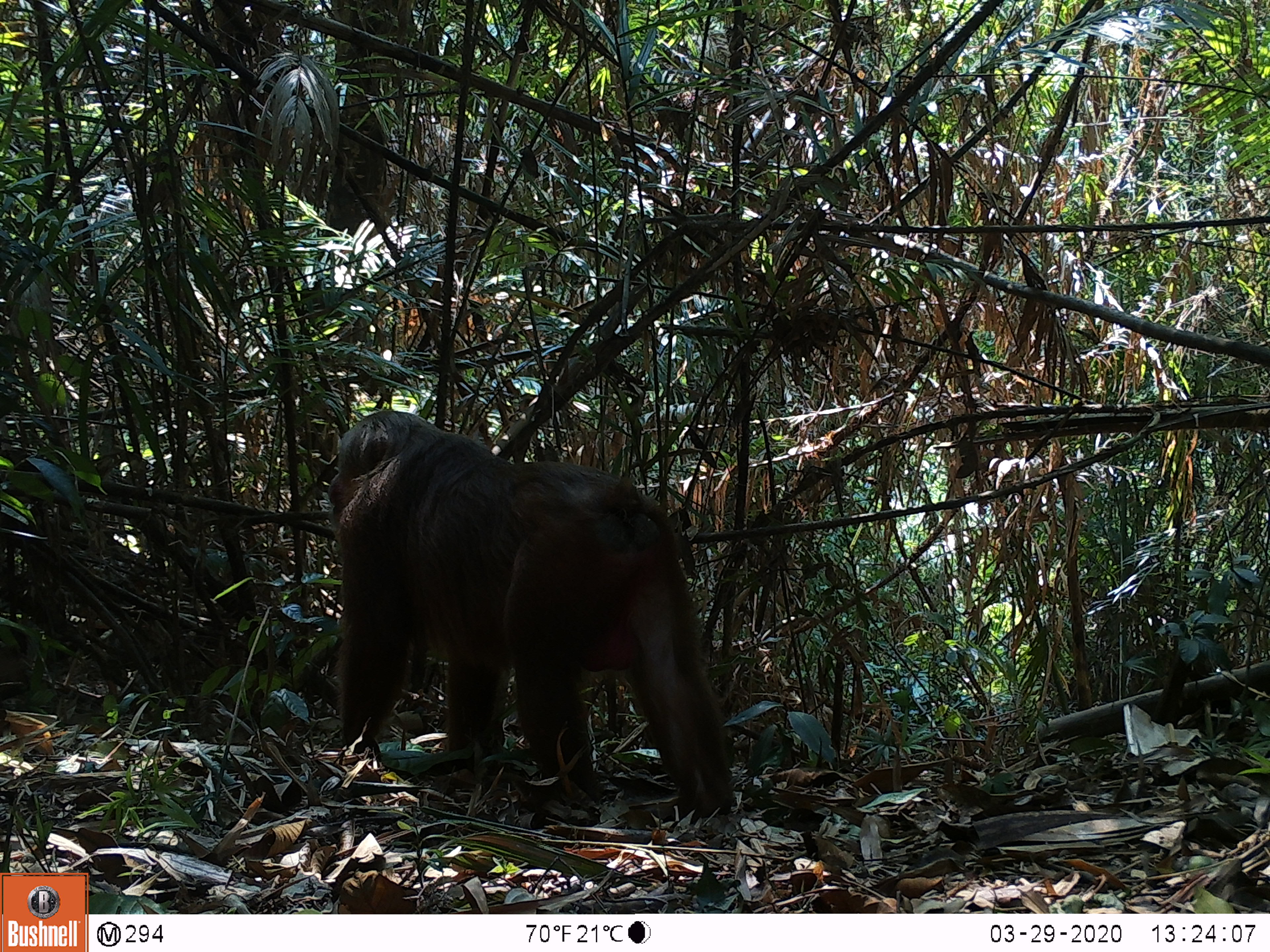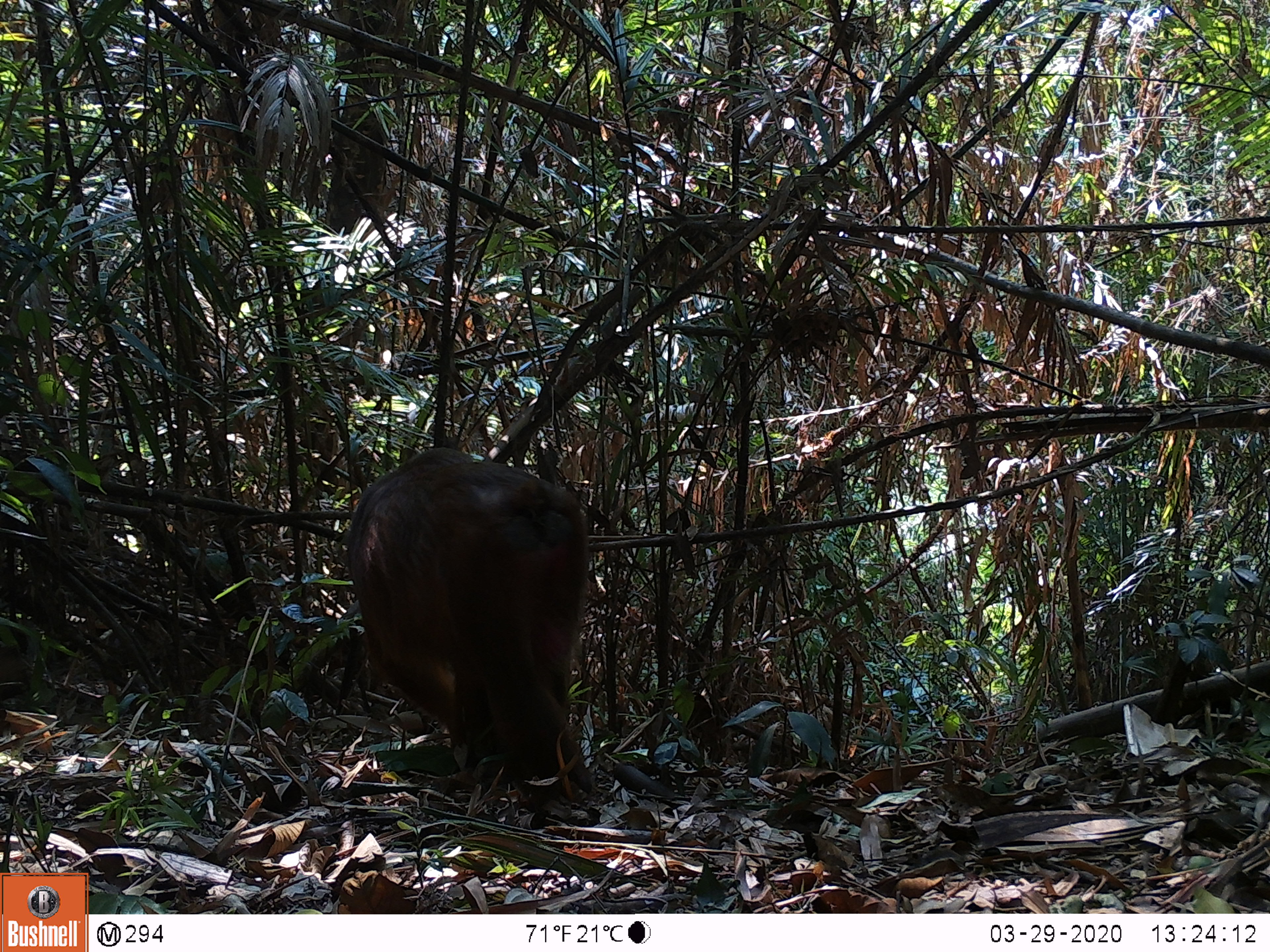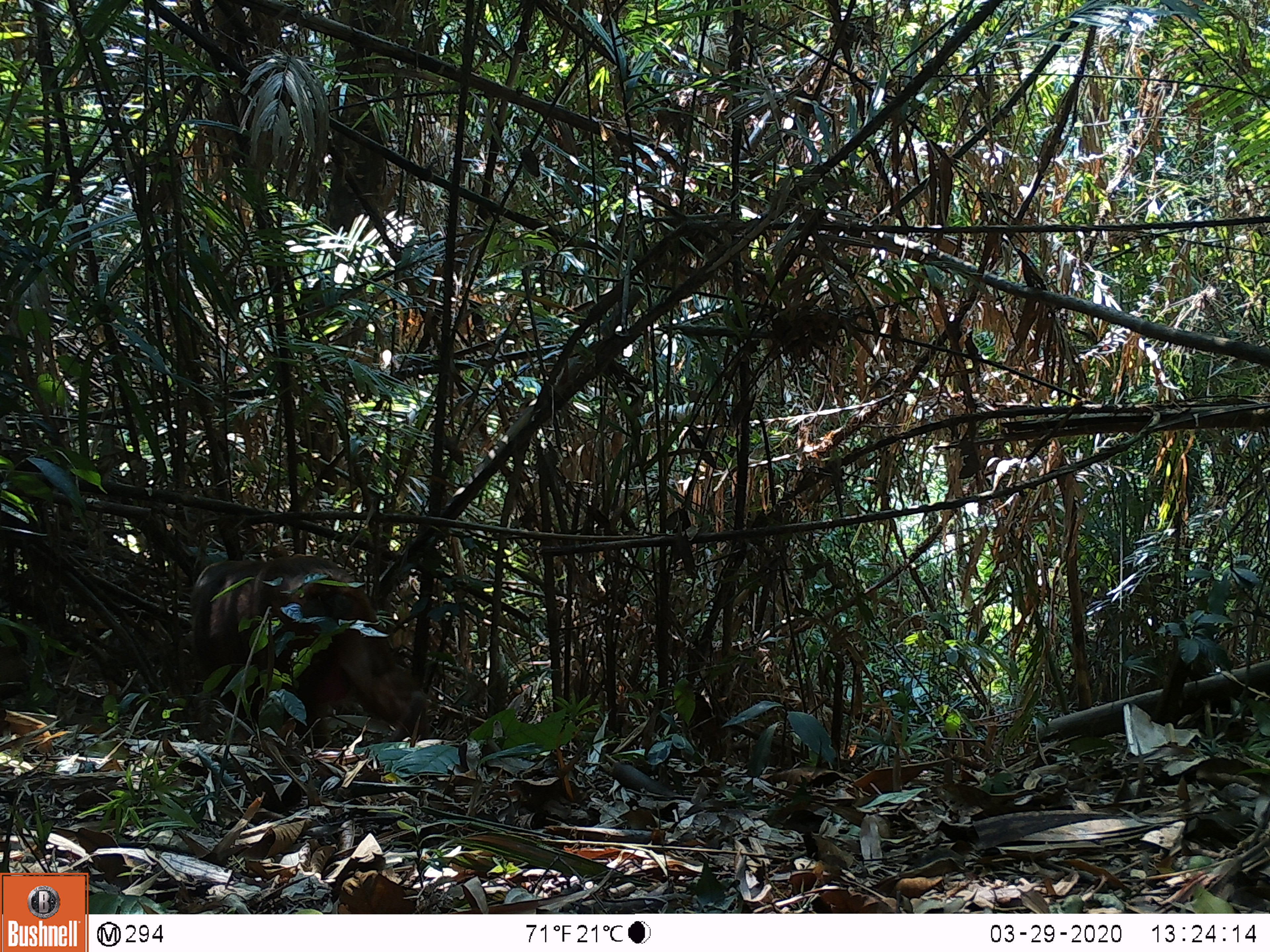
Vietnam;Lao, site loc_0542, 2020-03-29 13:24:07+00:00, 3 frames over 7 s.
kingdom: Animalia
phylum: Chordata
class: Mammalia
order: Primates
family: Cercopithecidae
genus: Macaca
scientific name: Macaca arctoides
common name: stump-tailed macaque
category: stump tailed macaque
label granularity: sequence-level